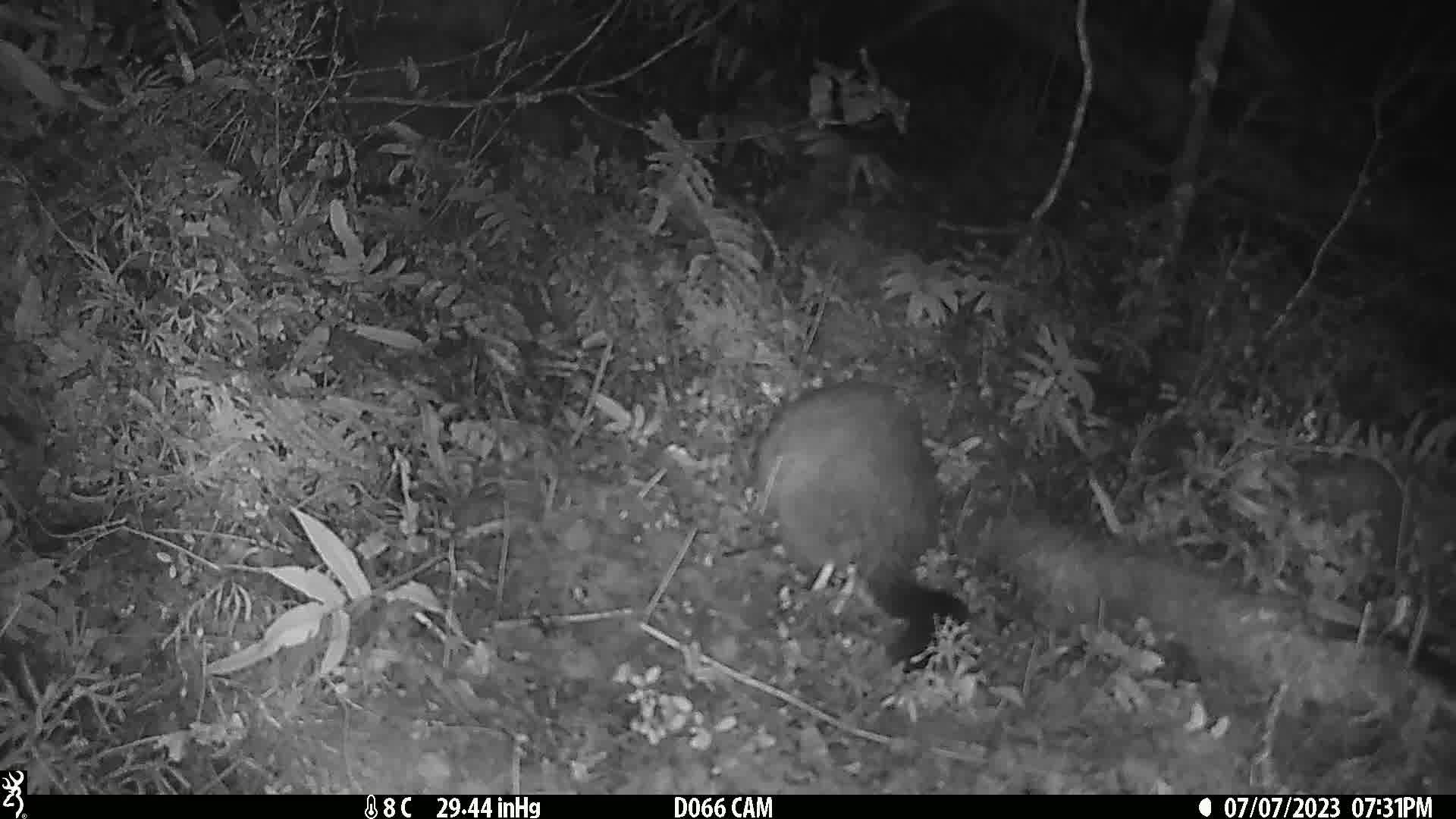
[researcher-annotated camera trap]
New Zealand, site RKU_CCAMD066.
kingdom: Animalia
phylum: Chordata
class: Mammalia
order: Diprotodontia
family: Phalangeridae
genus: Trichosurus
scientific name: Trichosurus vulpecula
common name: common brushtail possum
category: possum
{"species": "possum (common brushtail possum) (Trichosurus vulpecula)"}